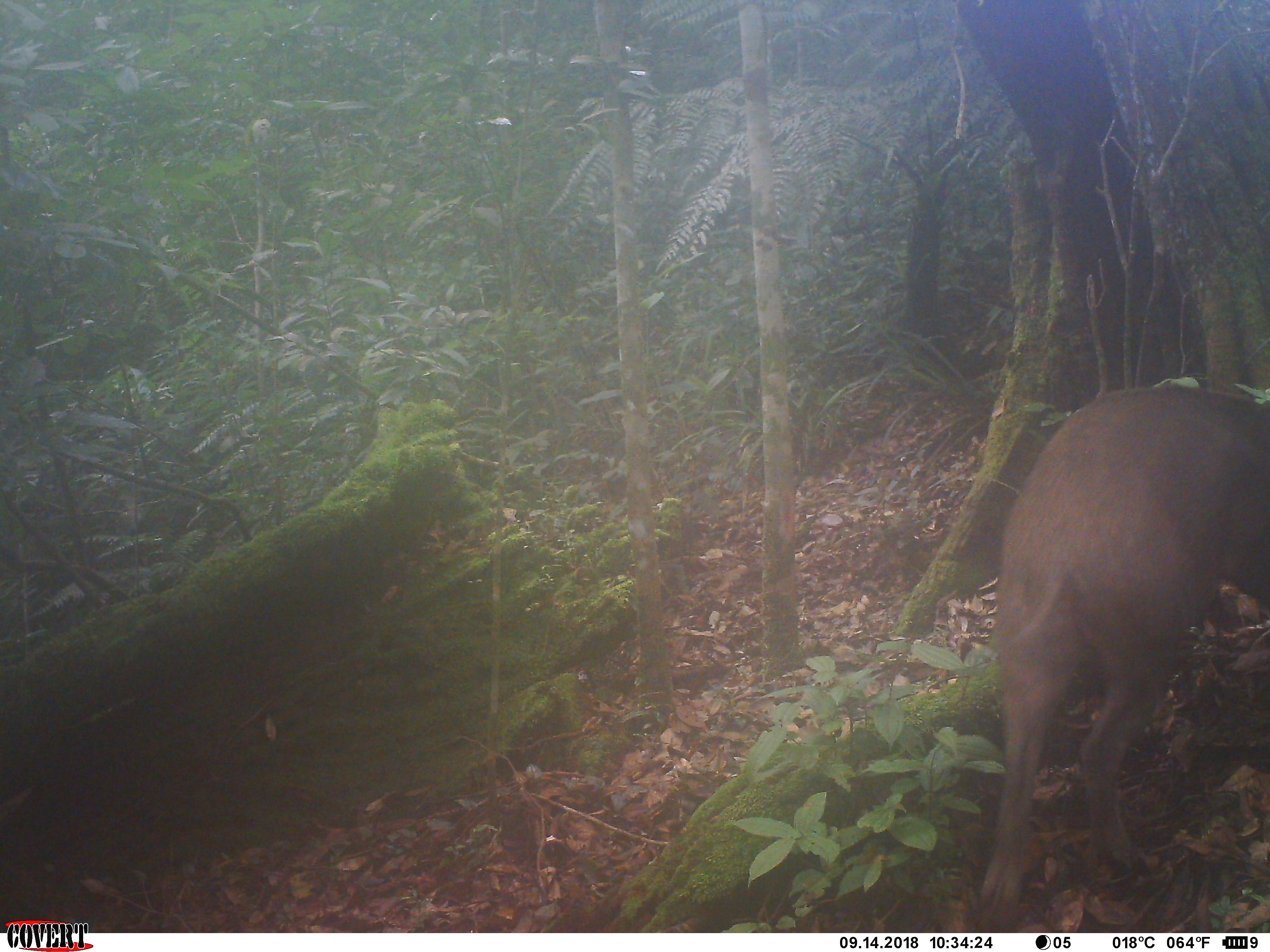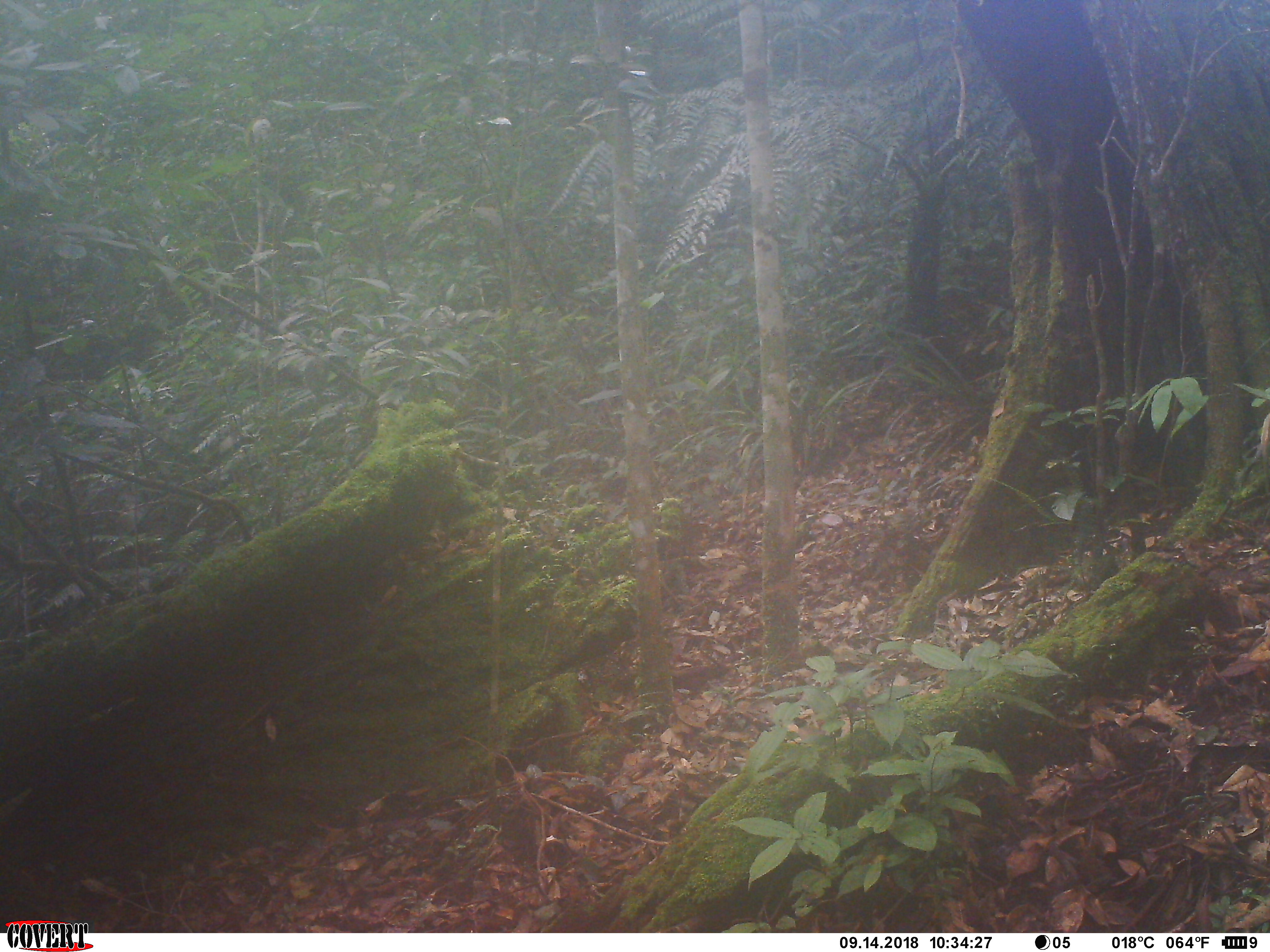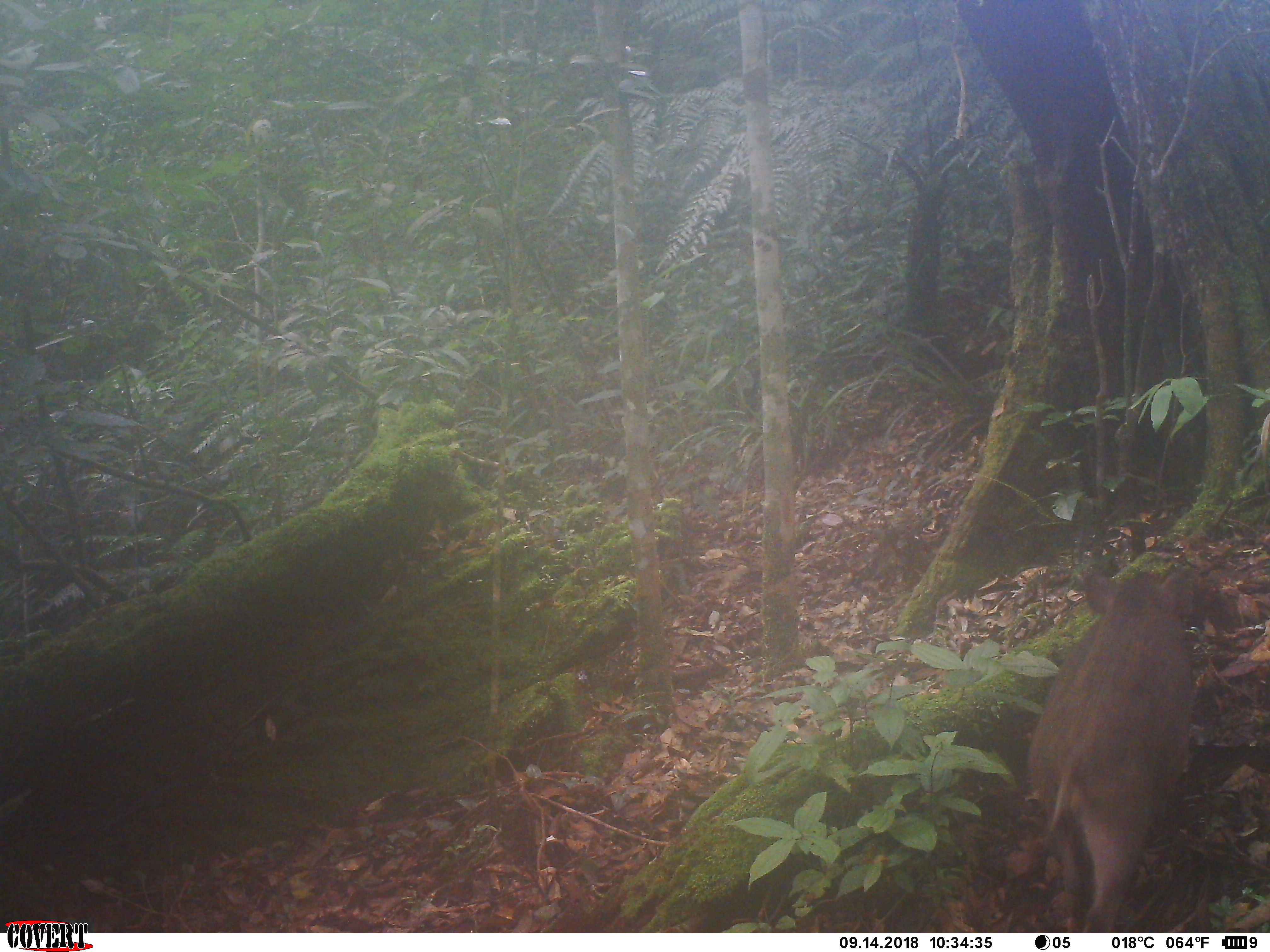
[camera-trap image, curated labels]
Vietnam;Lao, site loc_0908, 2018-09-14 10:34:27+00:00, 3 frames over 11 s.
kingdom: Animalia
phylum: Chordata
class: Mammalia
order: Artiodactyla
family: Suidae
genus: Sus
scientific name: Sus scrofa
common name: eurasian wild pig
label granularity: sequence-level